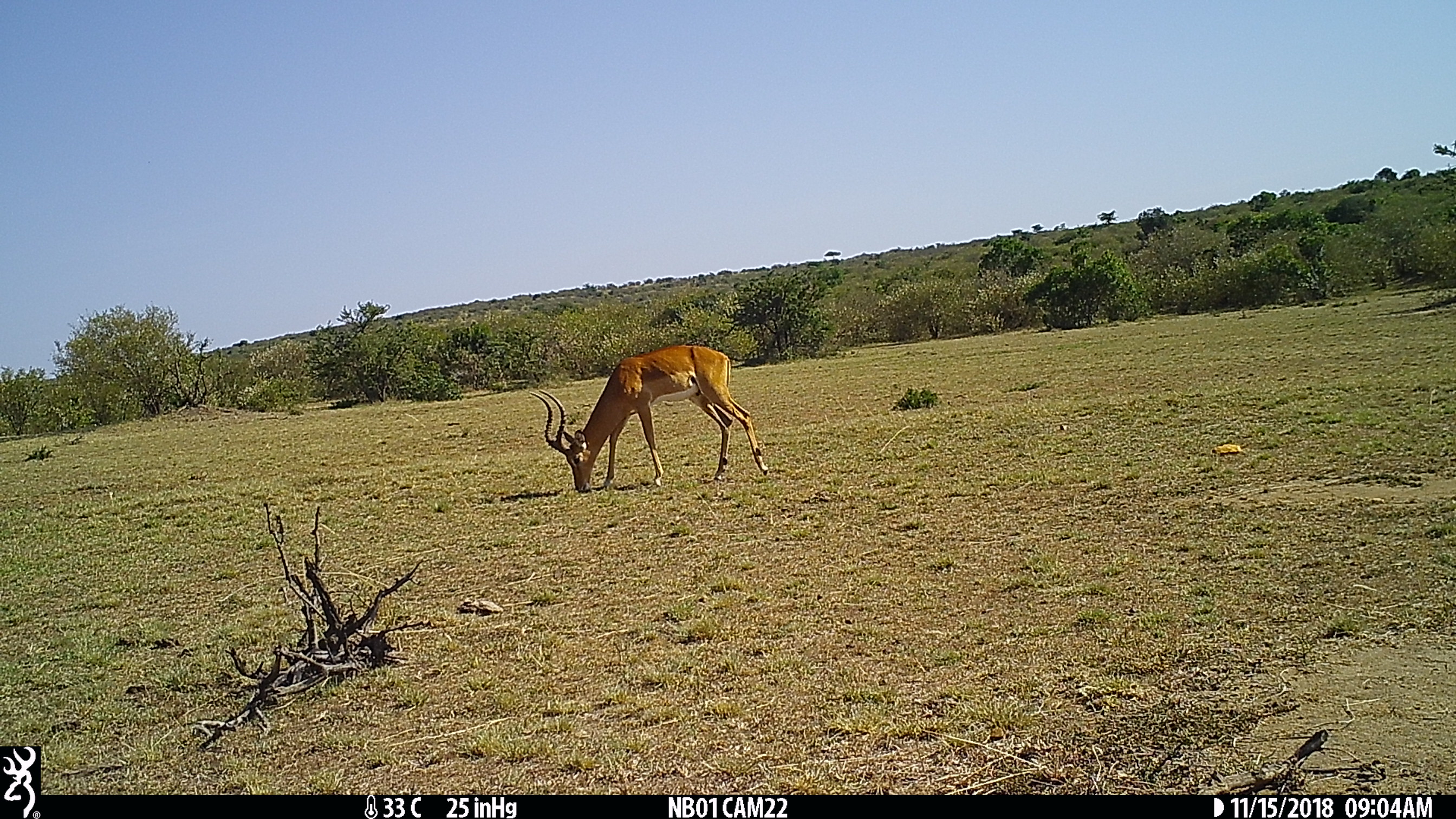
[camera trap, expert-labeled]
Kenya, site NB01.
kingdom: Animalia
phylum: Chordata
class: Mammalia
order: Artiodactyla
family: Bovidae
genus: Aepyceros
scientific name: Aepyceros melampus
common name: impala